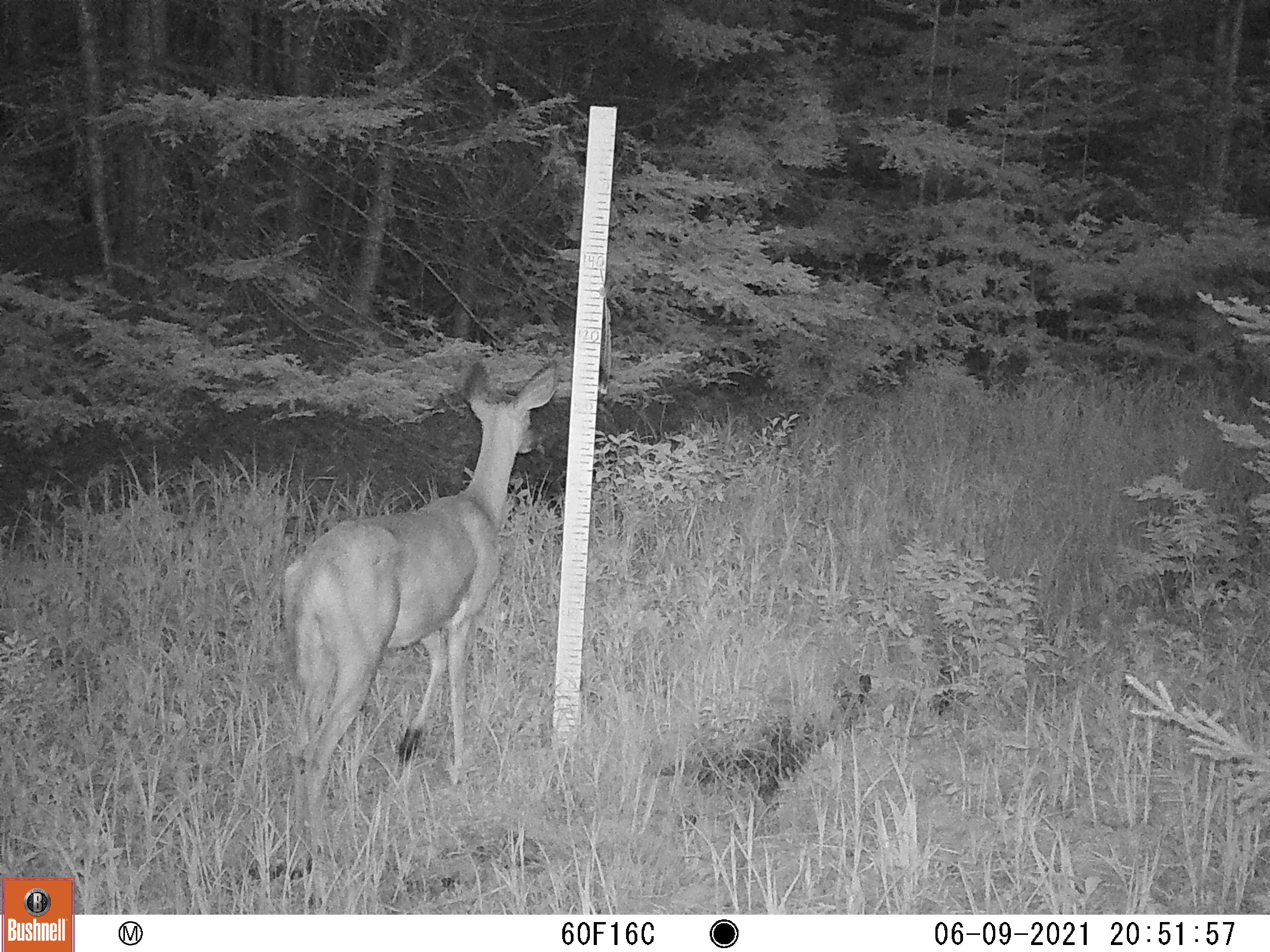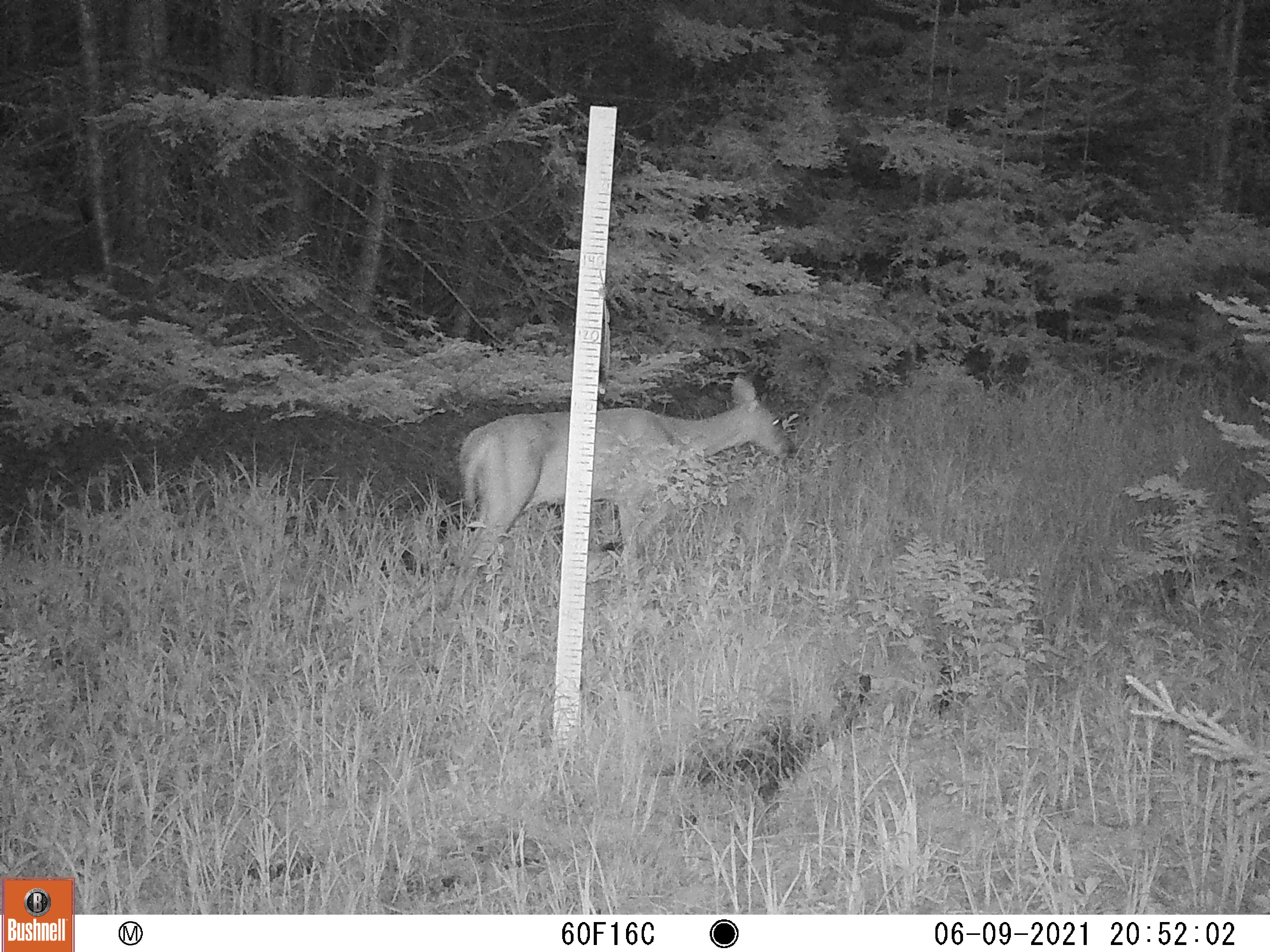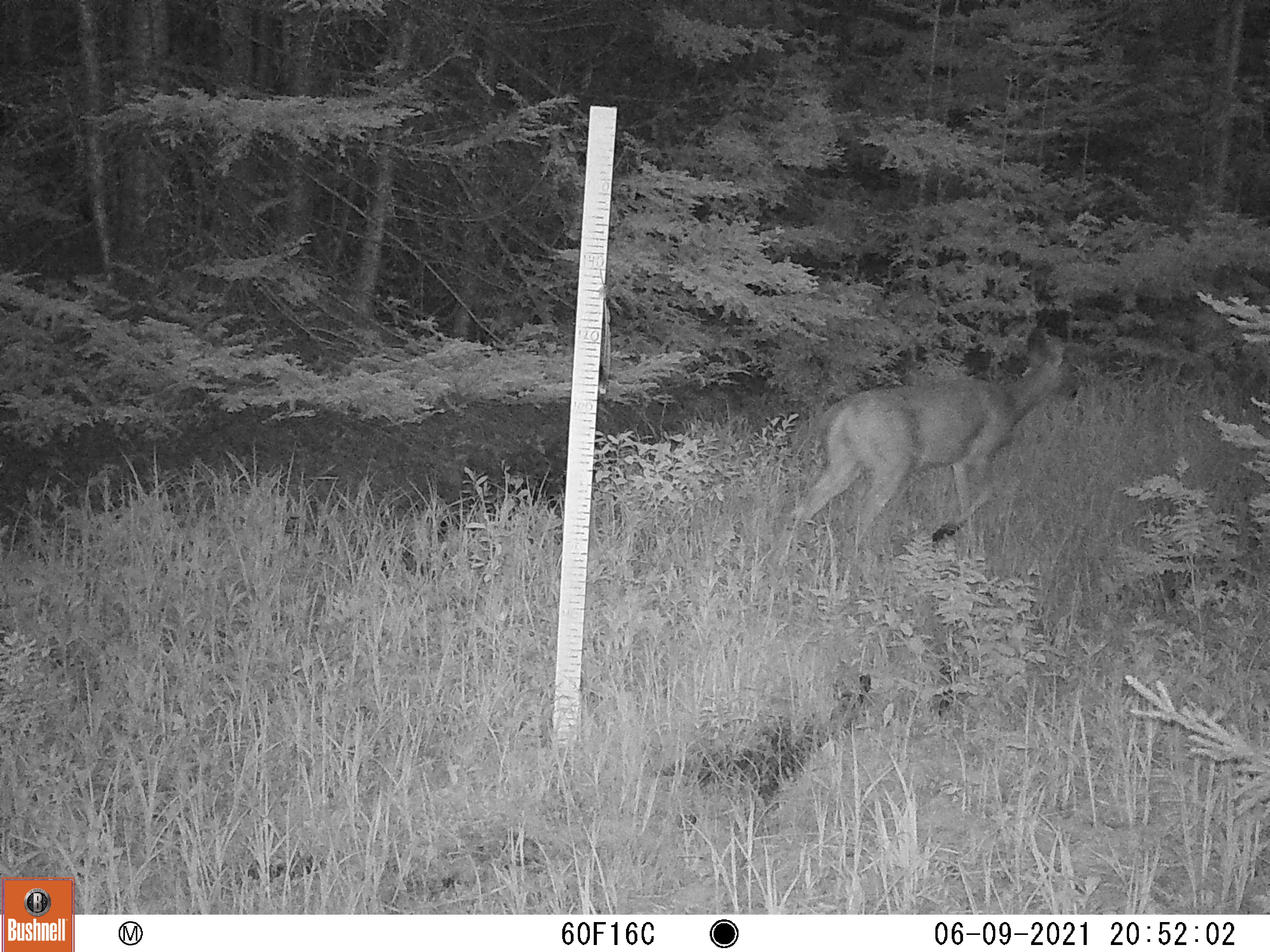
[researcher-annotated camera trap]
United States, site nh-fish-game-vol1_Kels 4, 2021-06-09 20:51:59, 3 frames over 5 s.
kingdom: Animalia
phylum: Chordata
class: Mammalia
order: Artiodactyla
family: Cervidae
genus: Odocoileus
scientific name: Odocoileus virginianus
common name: white-tailed deer